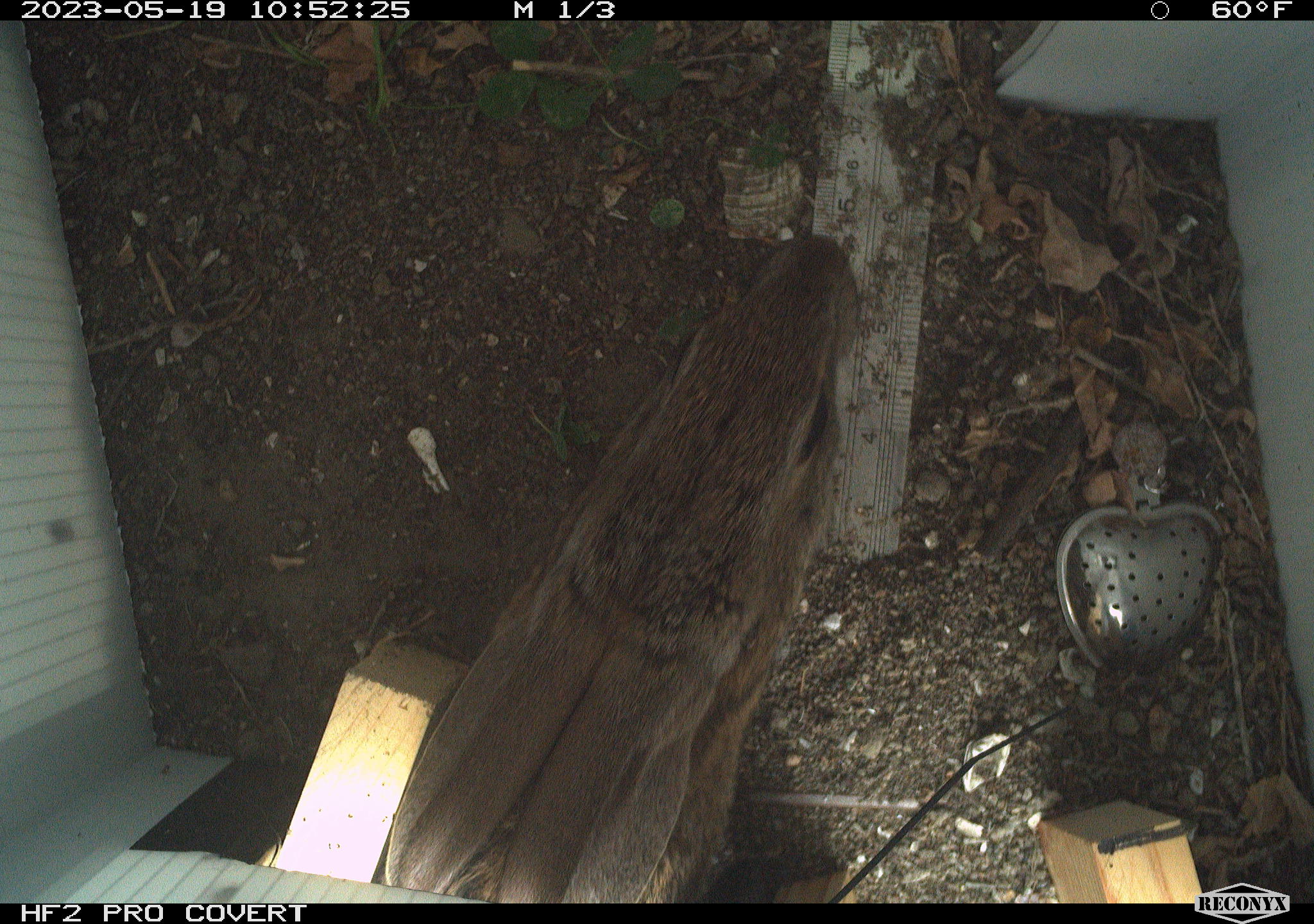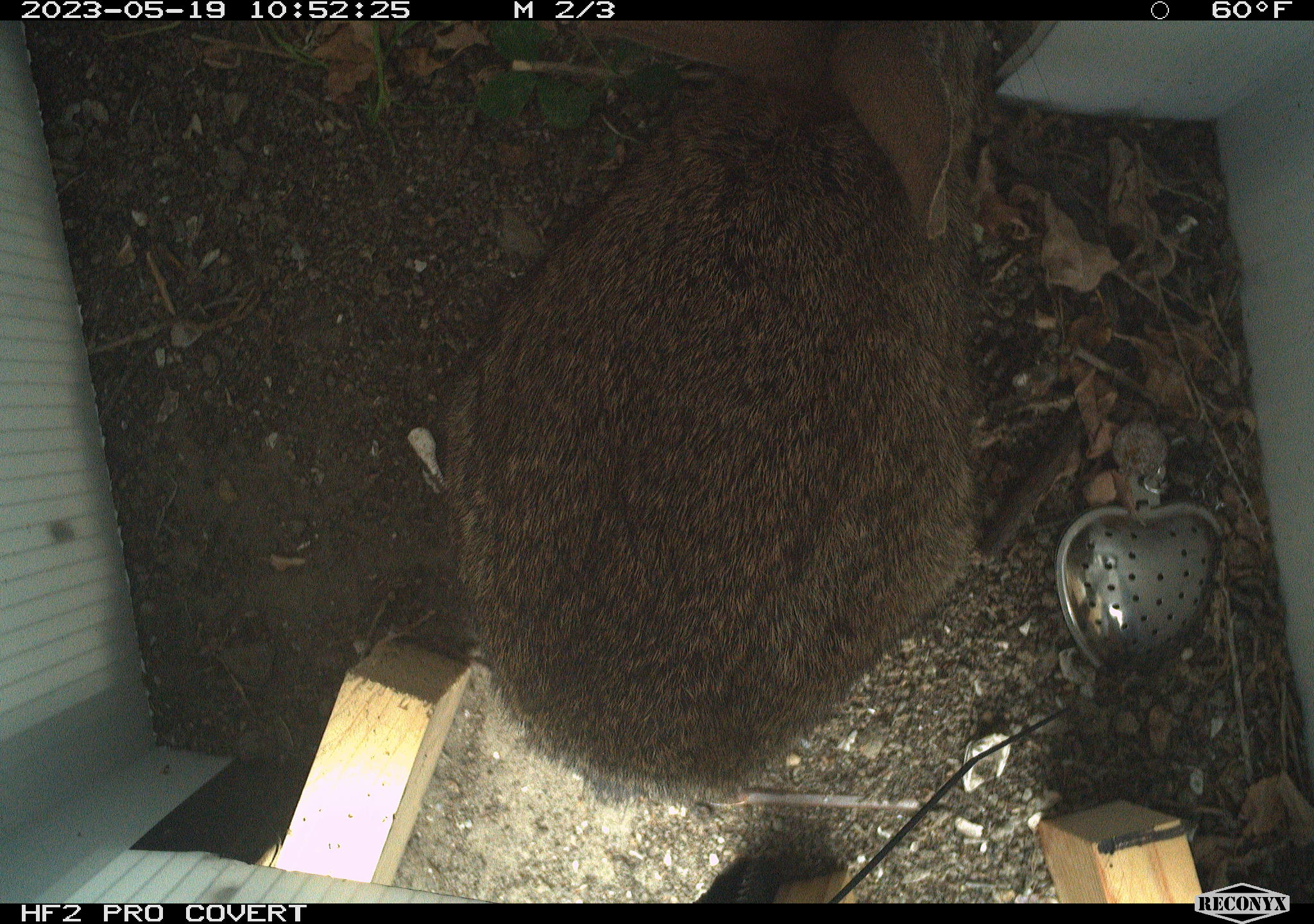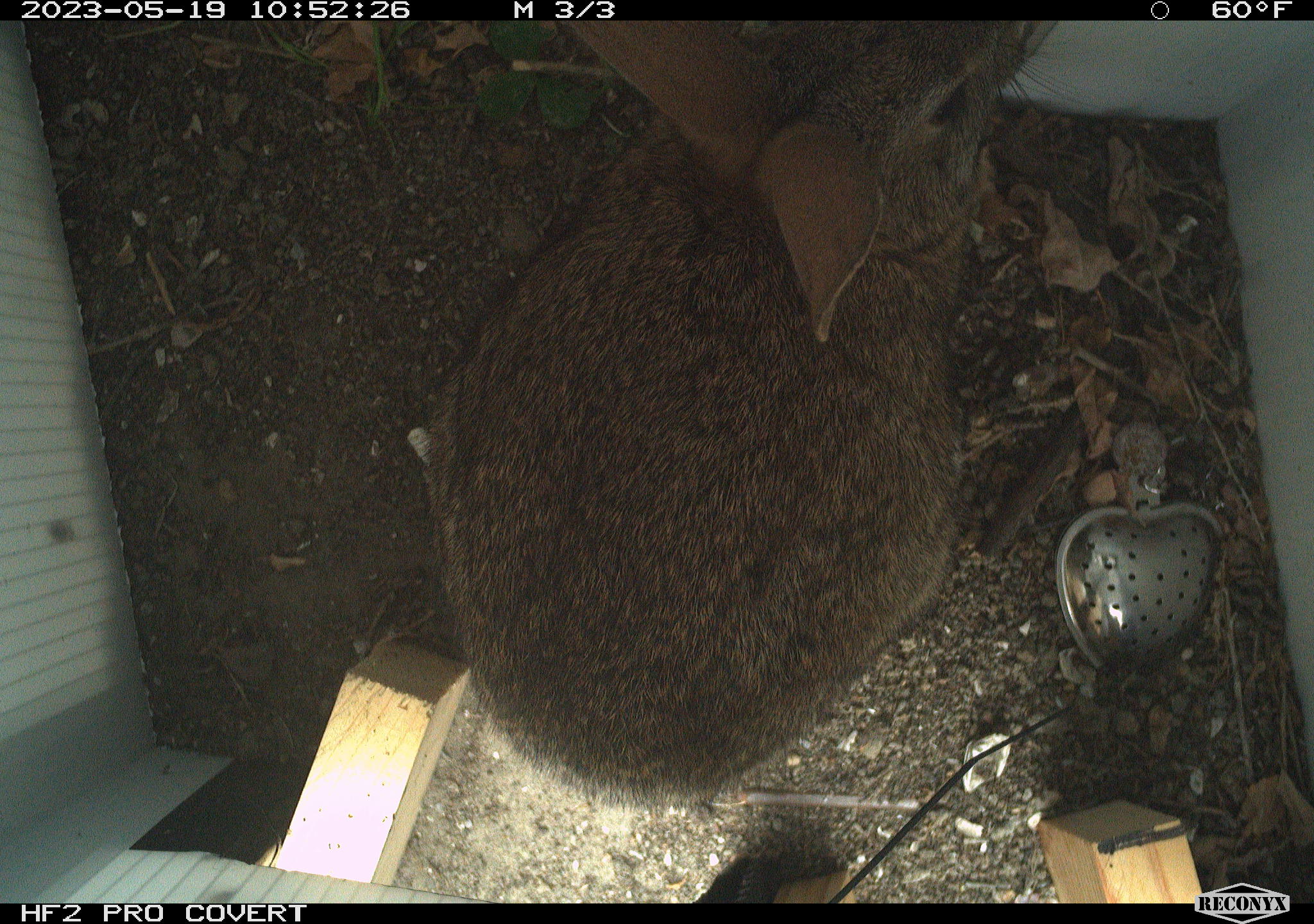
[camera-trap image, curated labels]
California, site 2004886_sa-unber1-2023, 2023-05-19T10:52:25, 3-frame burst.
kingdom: Animalia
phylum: Chordata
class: Mammalia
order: Lagomorpha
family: Leporidae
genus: Sylvilagus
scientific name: Sylvilagus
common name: cottontail rabbits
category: sylvilagus species